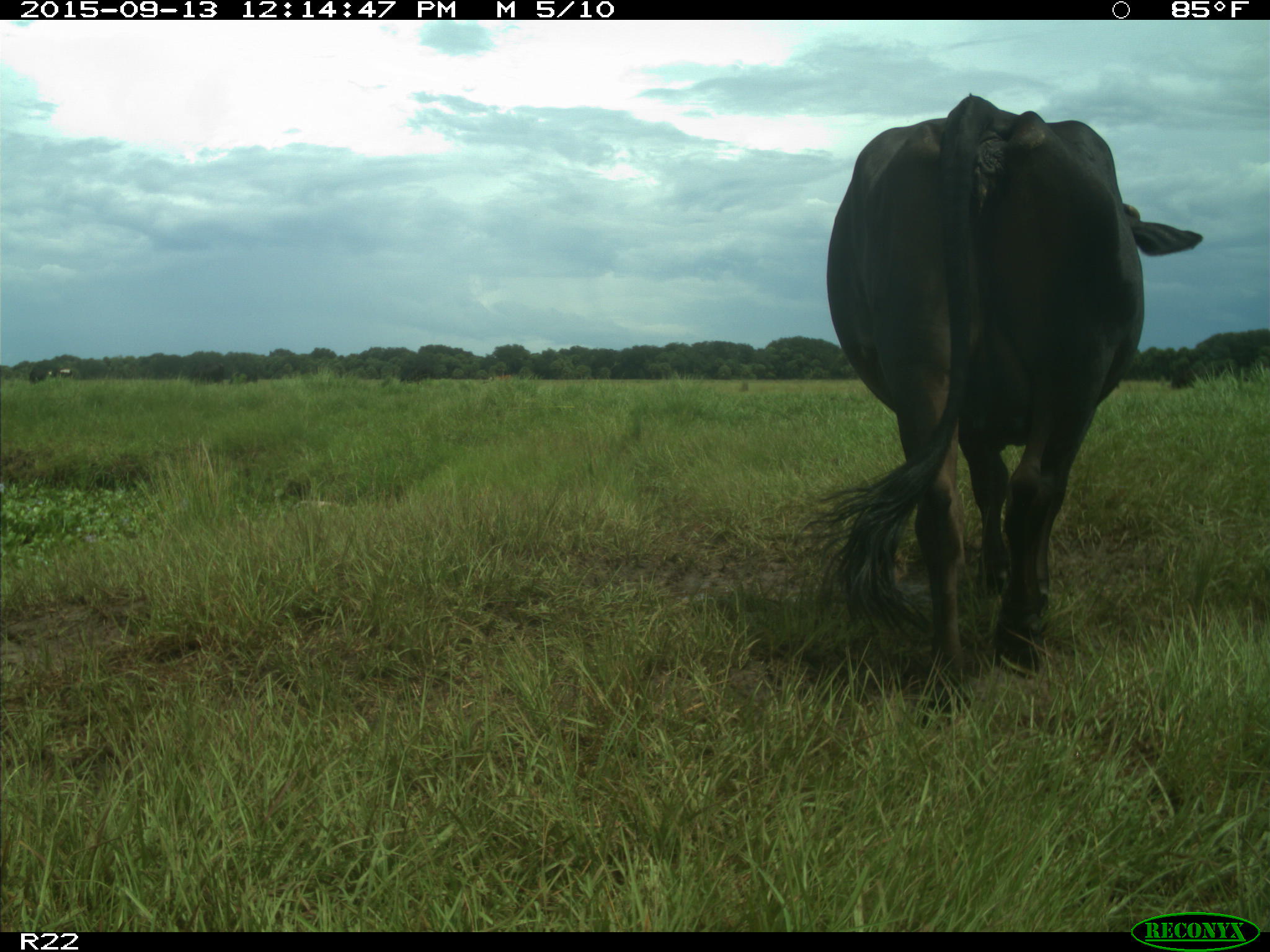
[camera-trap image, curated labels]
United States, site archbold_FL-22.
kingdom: Animalia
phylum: Chordata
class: Mammalia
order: Artiodactyla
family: Bovidae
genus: Bos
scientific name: Bos taurus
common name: domestic cow